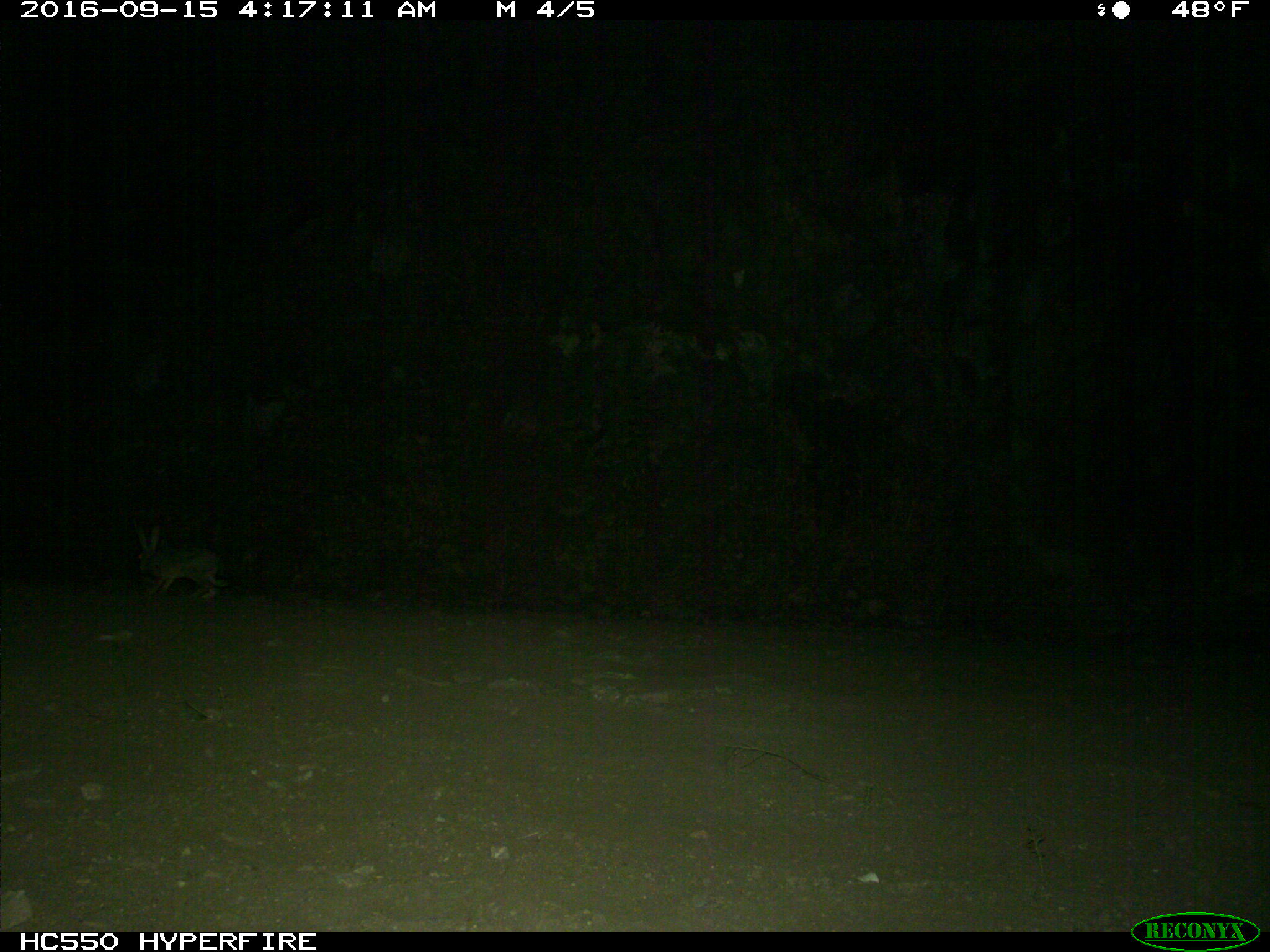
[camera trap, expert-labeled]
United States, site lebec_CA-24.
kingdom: Animalia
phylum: Chordata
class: Mammalia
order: Lagomorpha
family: Leporidae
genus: Lepus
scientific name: Lepus californicus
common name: black-tailed jackrabbit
Lepus californicus (black-tailed jackrabbit).